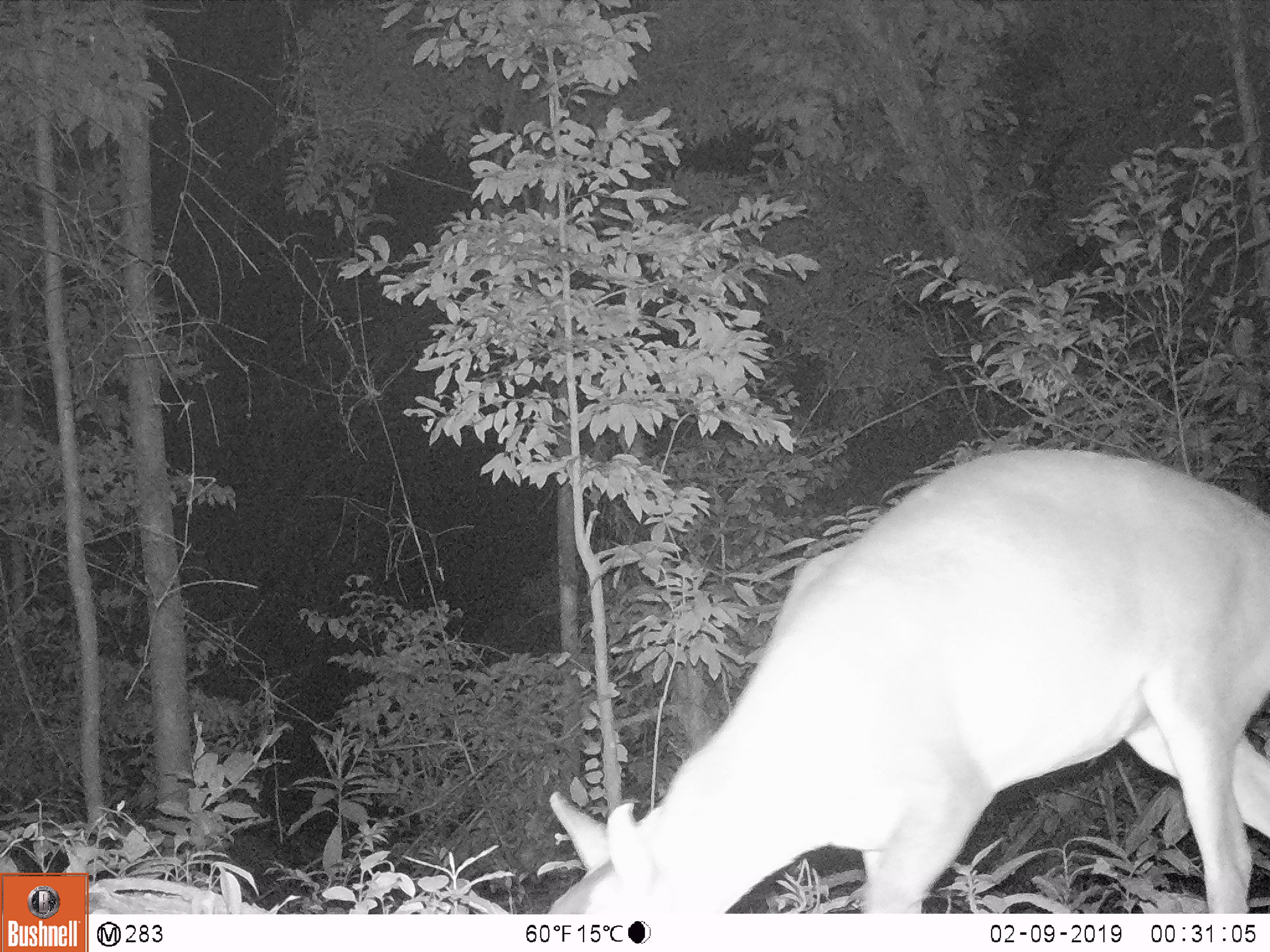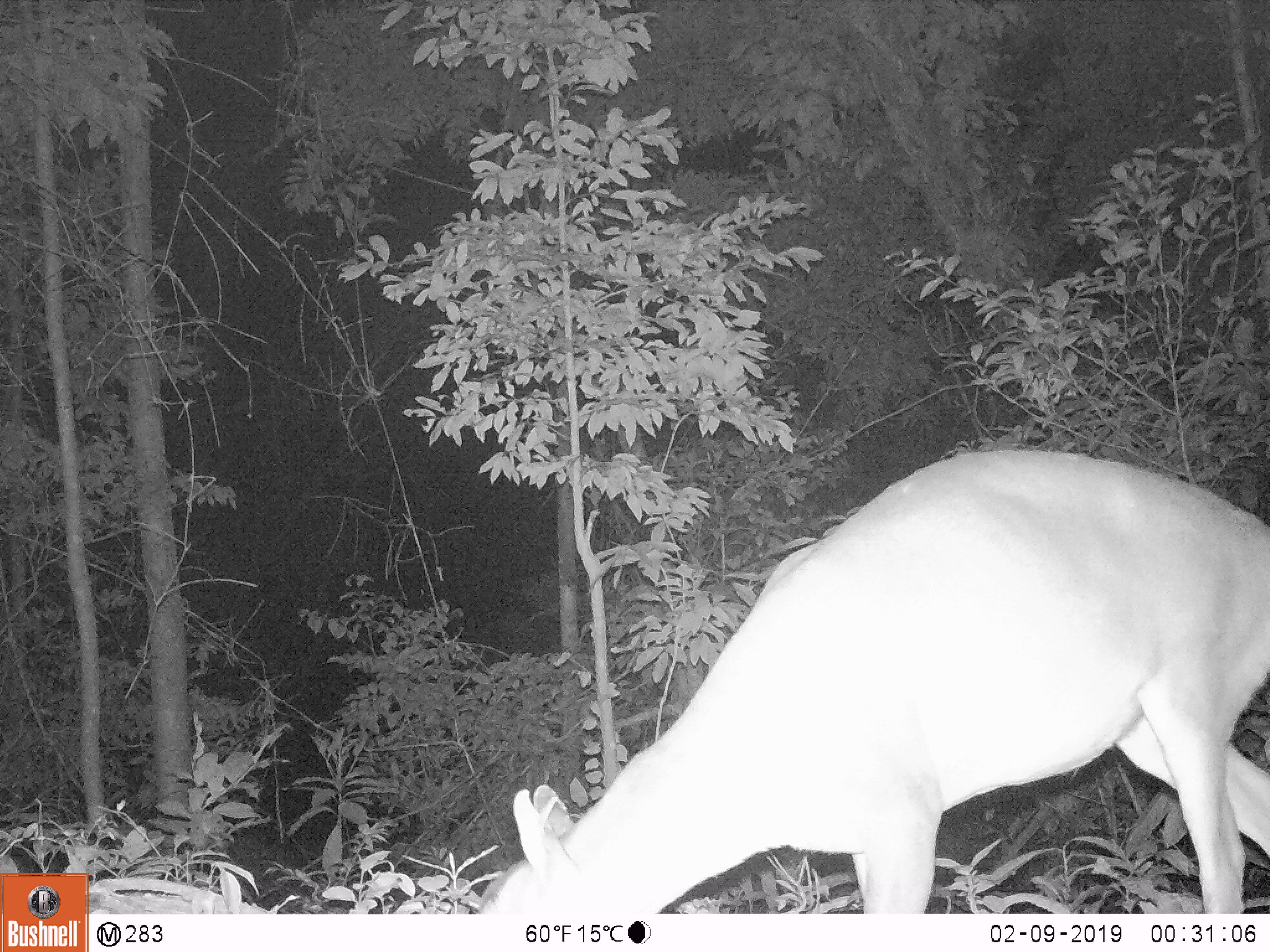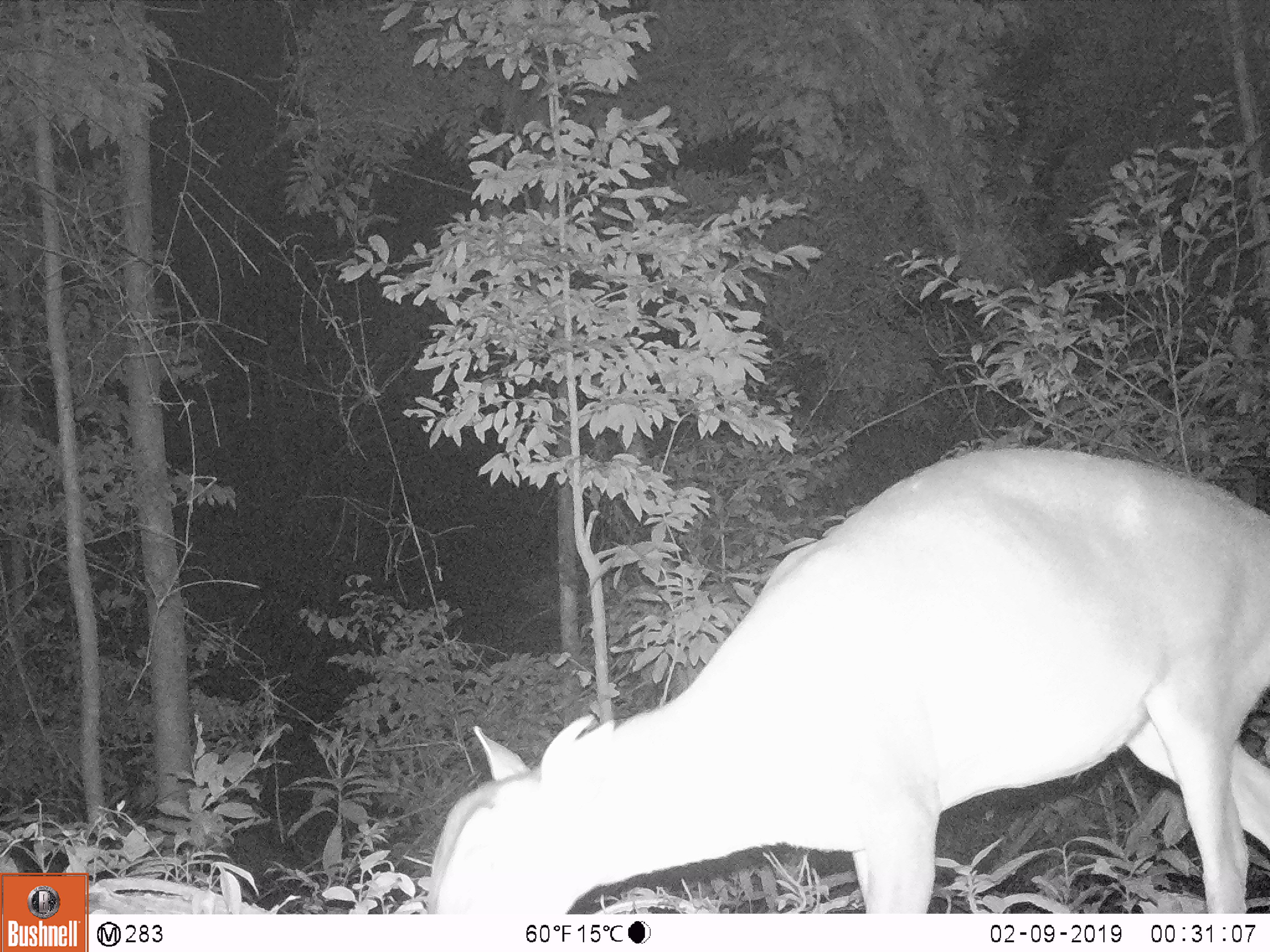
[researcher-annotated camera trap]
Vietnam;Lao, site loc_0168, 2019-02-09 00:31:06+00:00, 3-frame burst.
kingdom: Animalia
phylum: Chordata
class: Mammalia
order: Artiodactyla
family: Cervidae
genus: Muntiacus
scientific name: Muntiacus vuquangensis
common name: large-antlered muntjac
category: large antlered muntjac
Large antlered muntjac (large-antlered muntjac) (Muntiacus vuquangensis). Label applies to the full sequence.